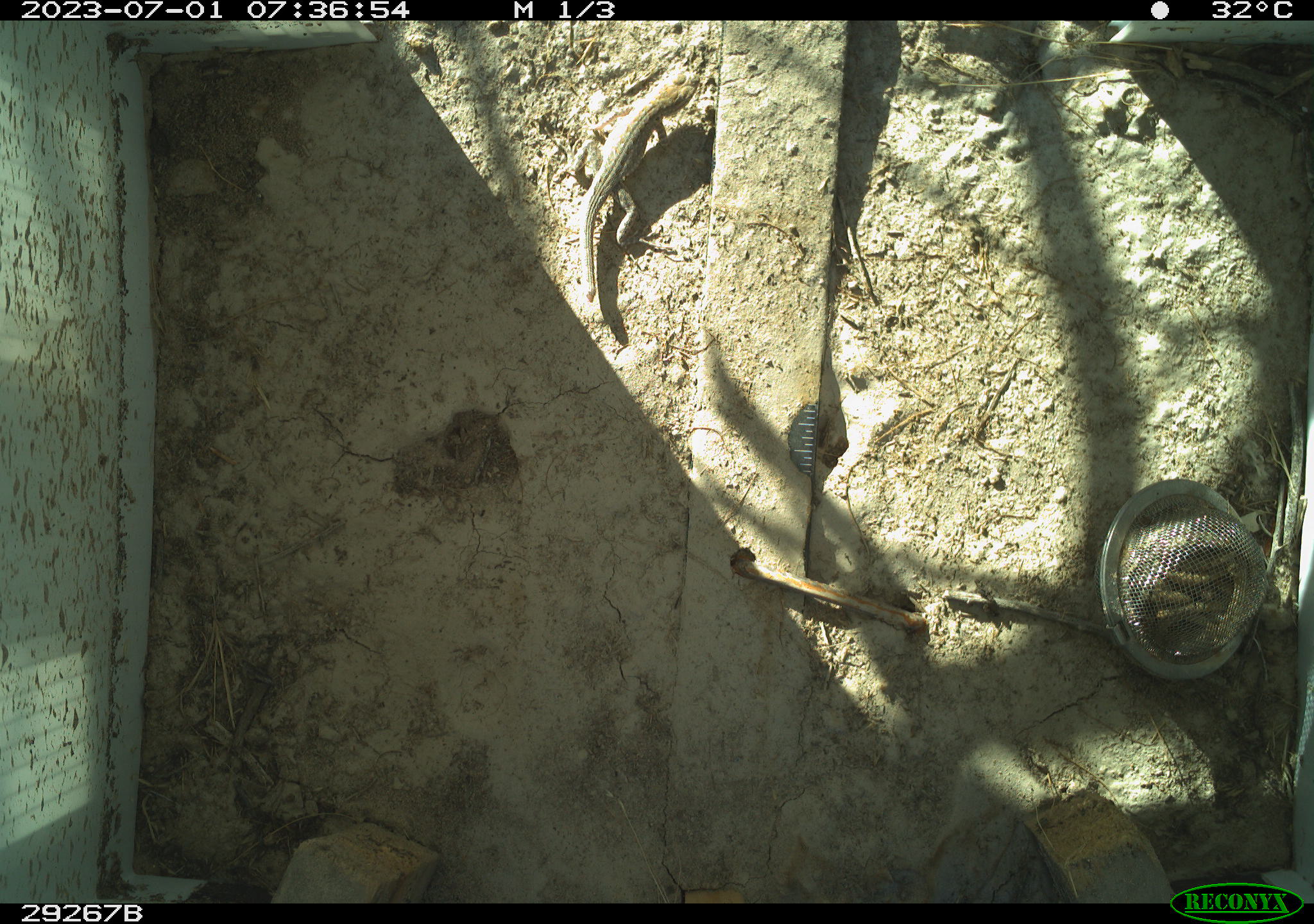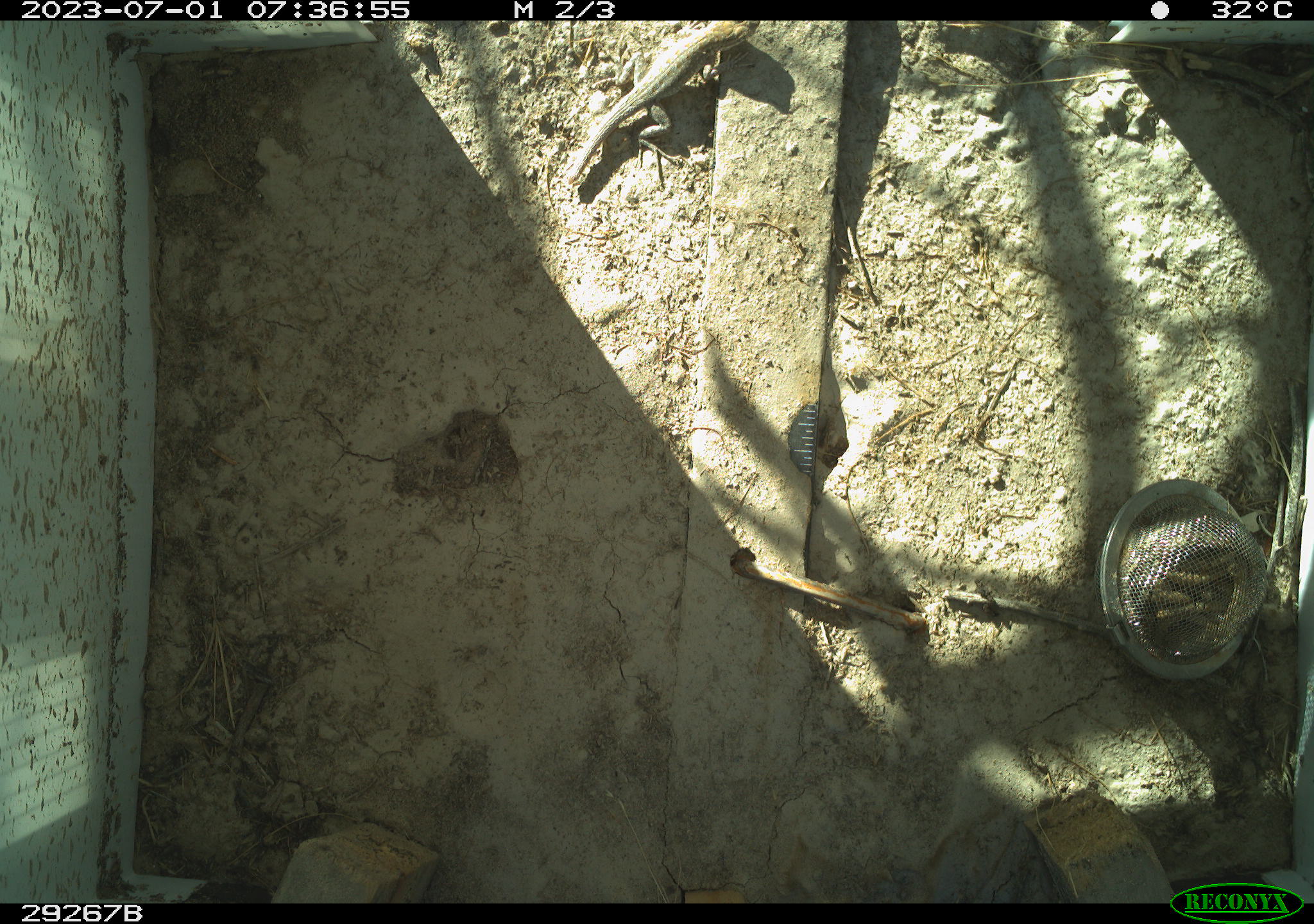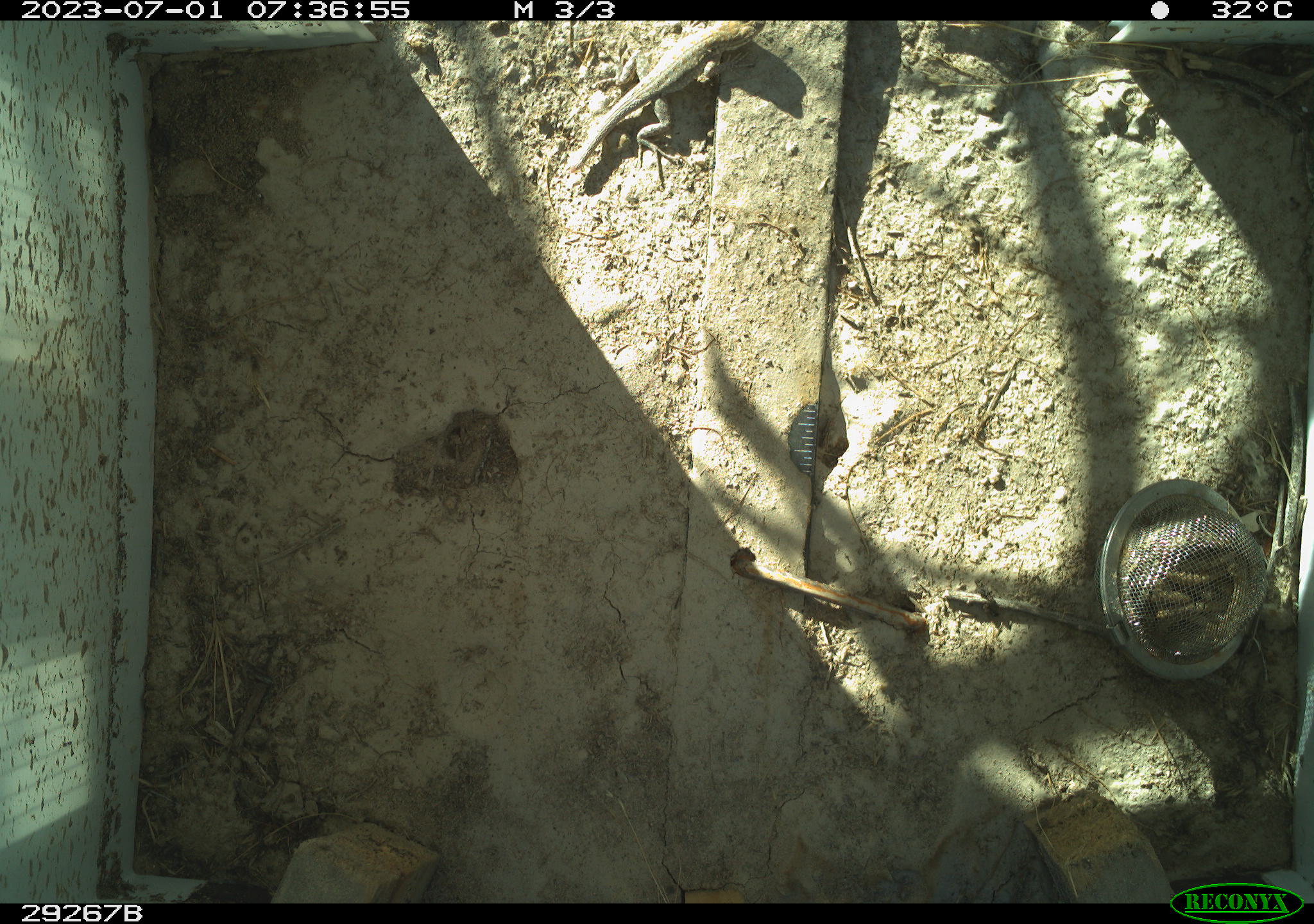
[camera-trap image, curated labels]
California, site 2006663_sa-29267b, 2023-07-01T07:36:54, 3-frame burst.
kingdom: Animalia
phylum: Chordata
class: Reptilia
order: Squamata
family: Phrynosomatidae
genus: Uta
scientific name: Uta stansburiana elegans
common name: western side-blotched lizard